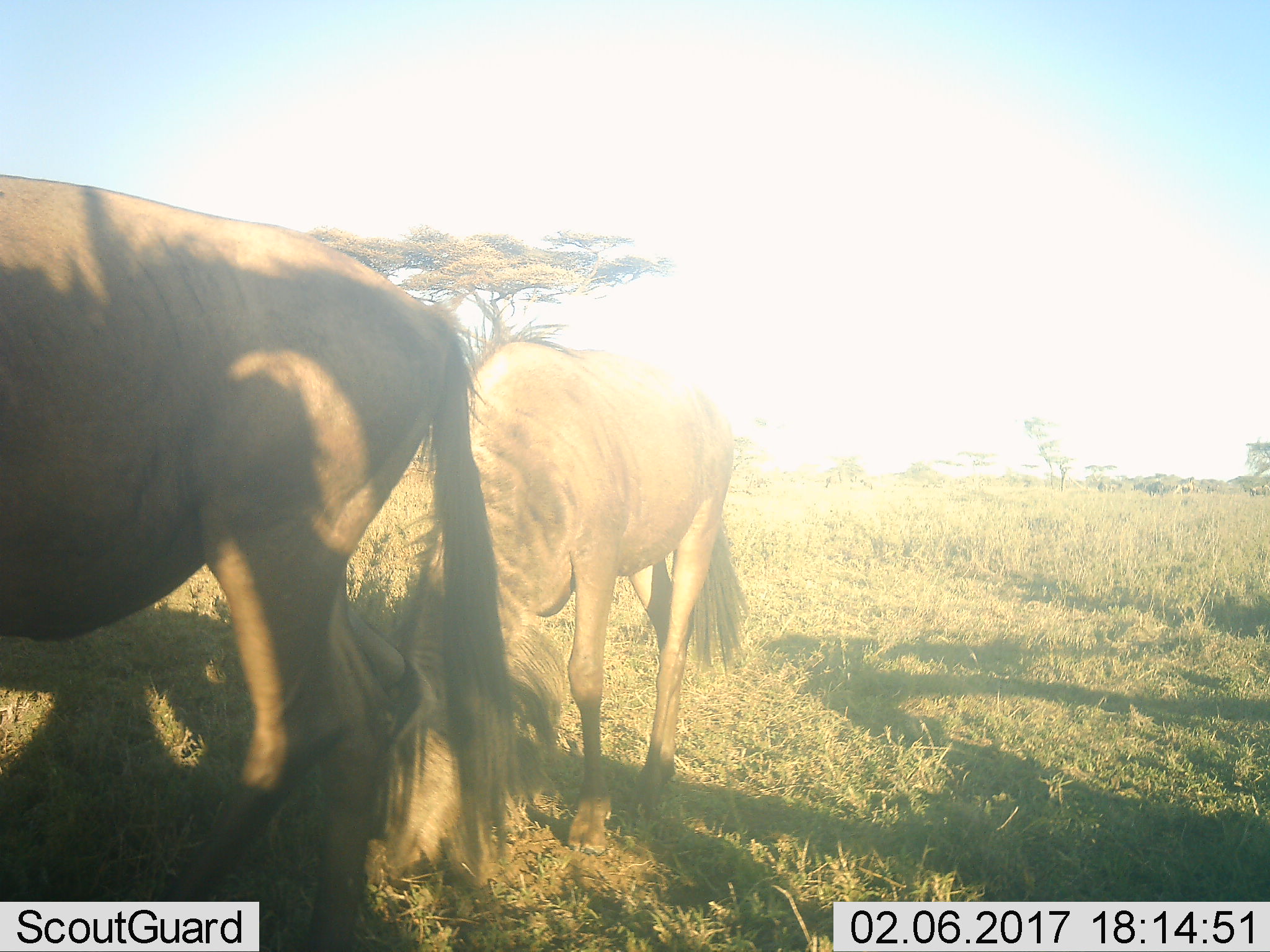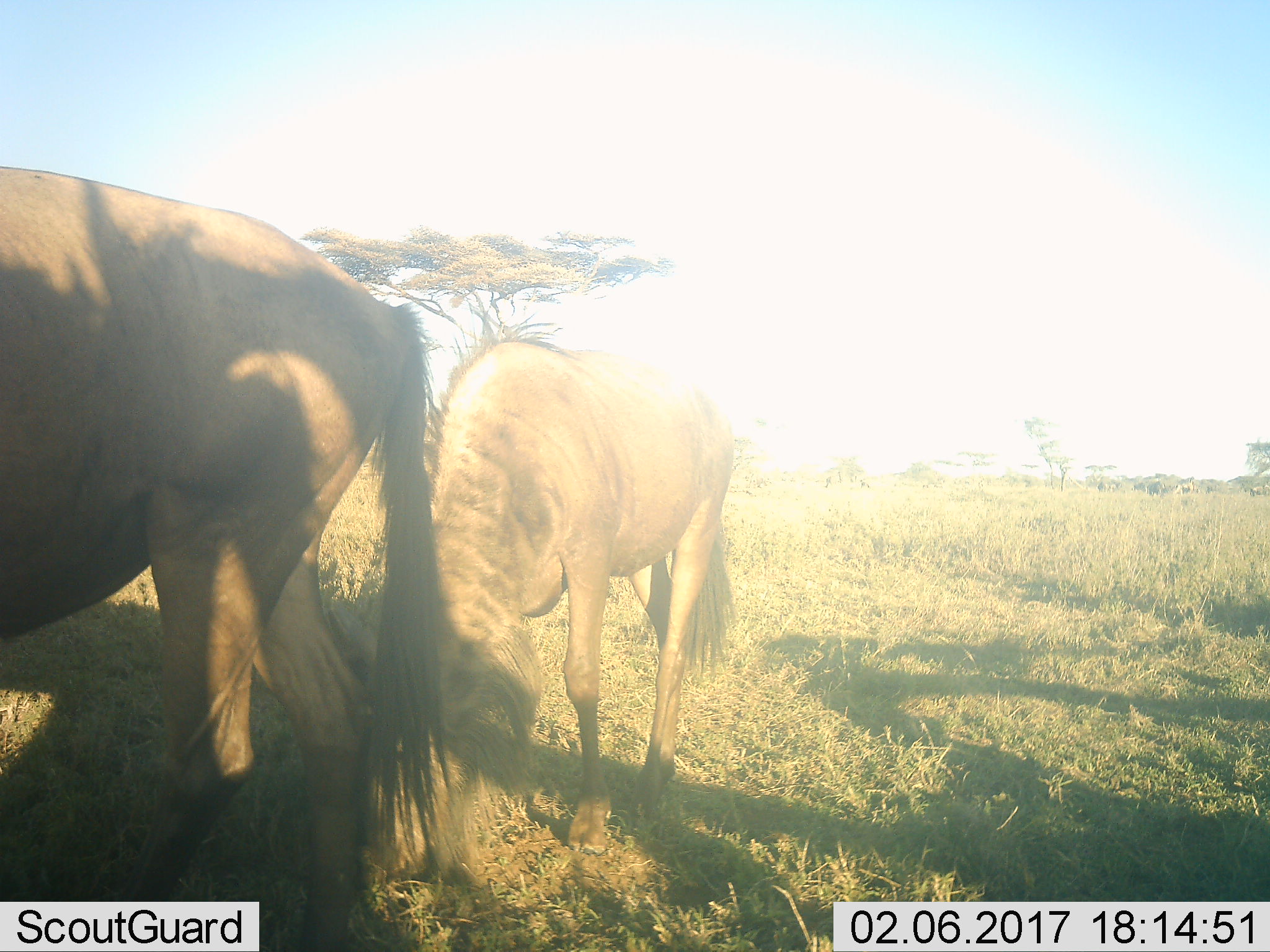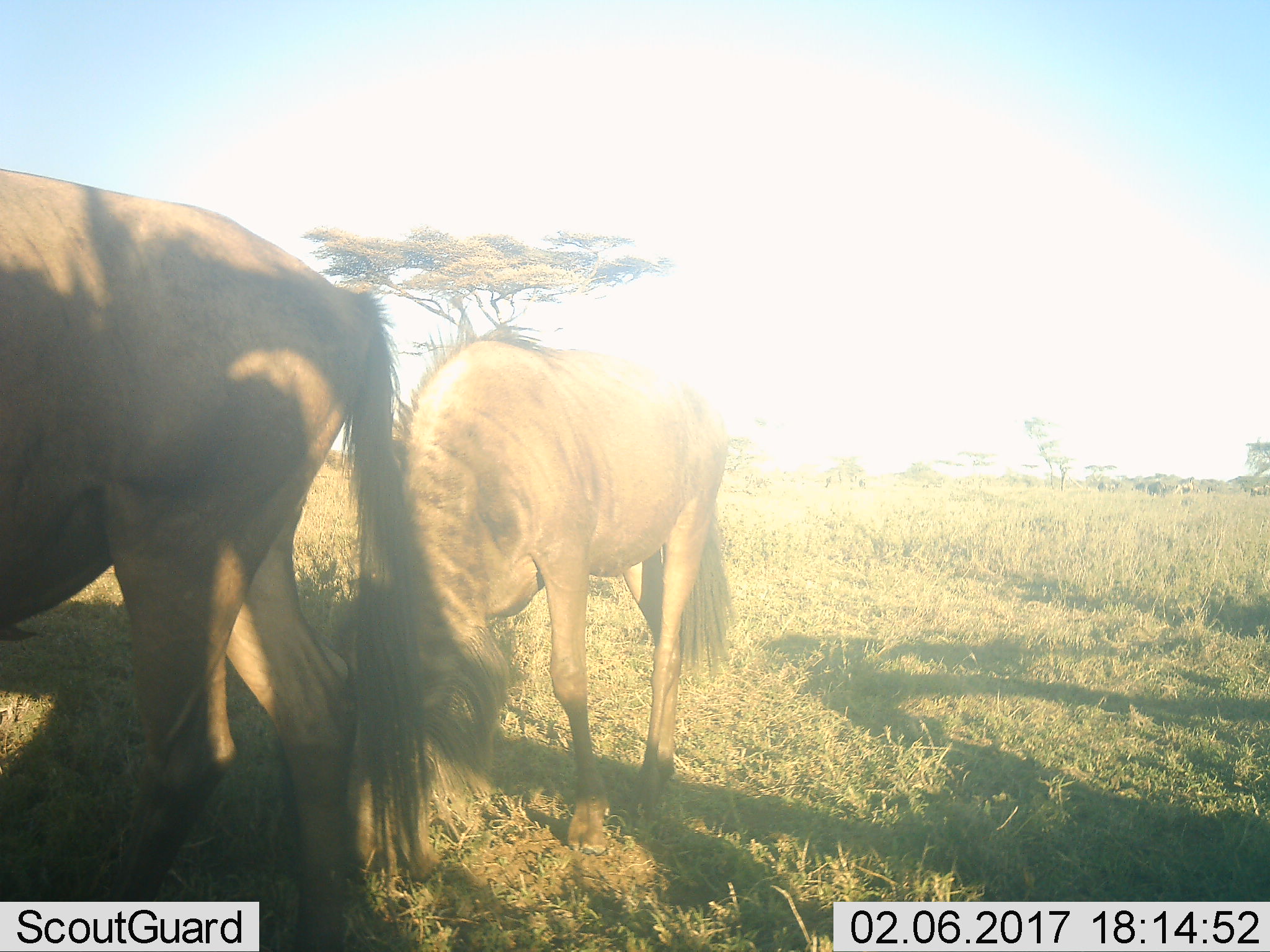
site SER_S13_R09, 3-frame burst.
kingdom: Animalia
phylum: Chordata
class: Mammalia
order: Artiodactyla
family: Bovidae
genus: Connochaetes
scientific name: Connochaetes taurinus taurinus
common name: blue wildebeest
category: wildebeestblue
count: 2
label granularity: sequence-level